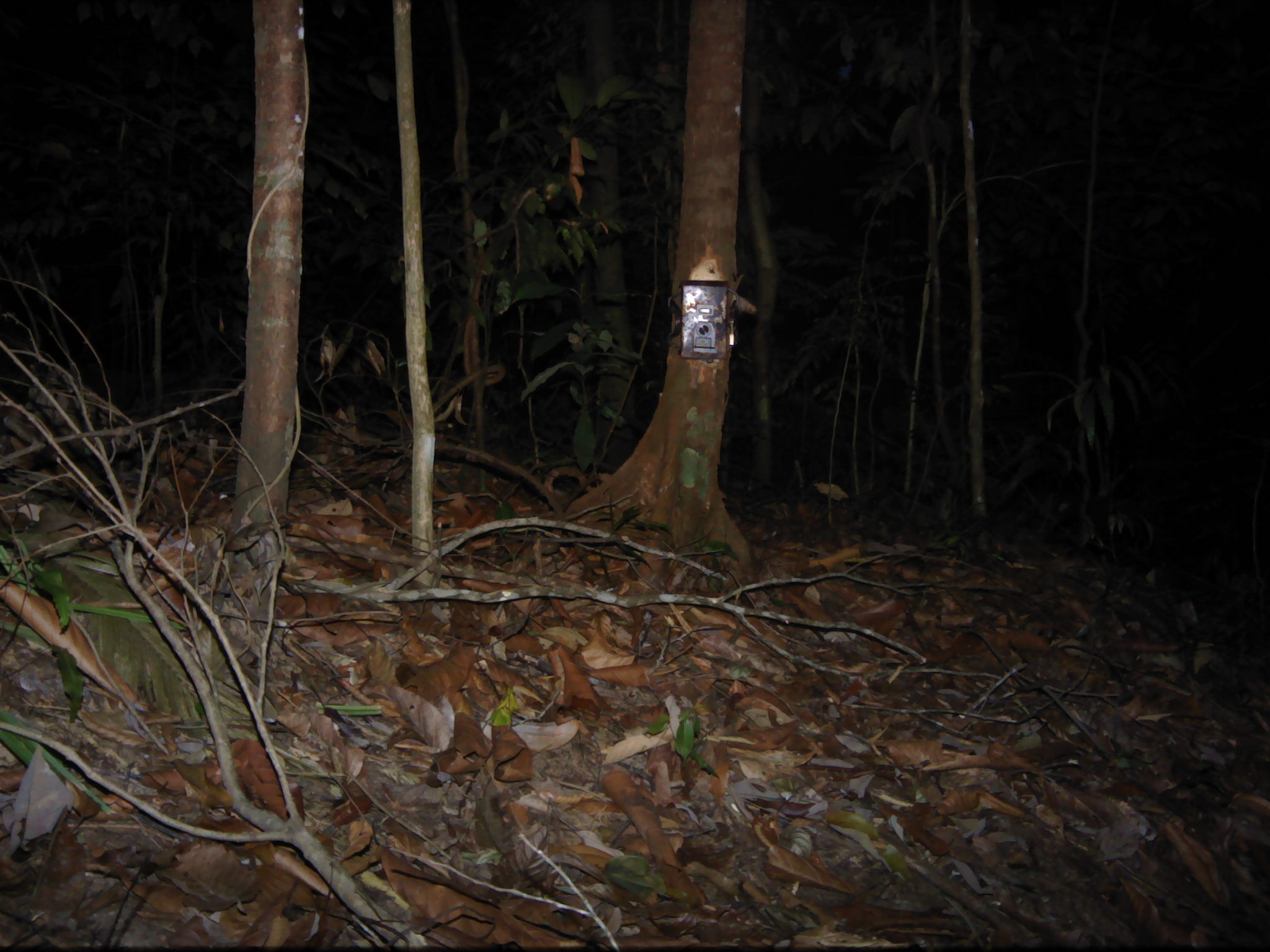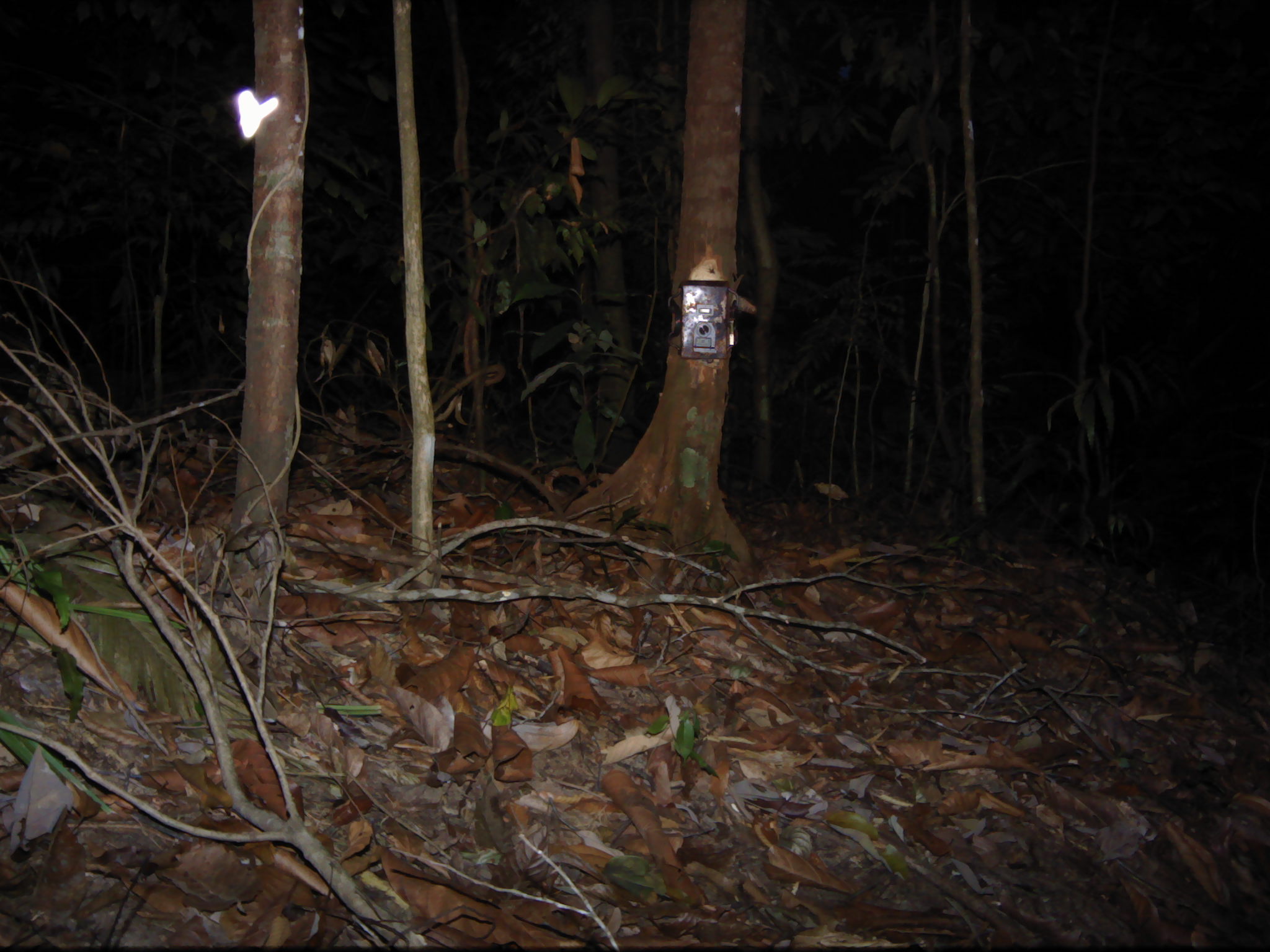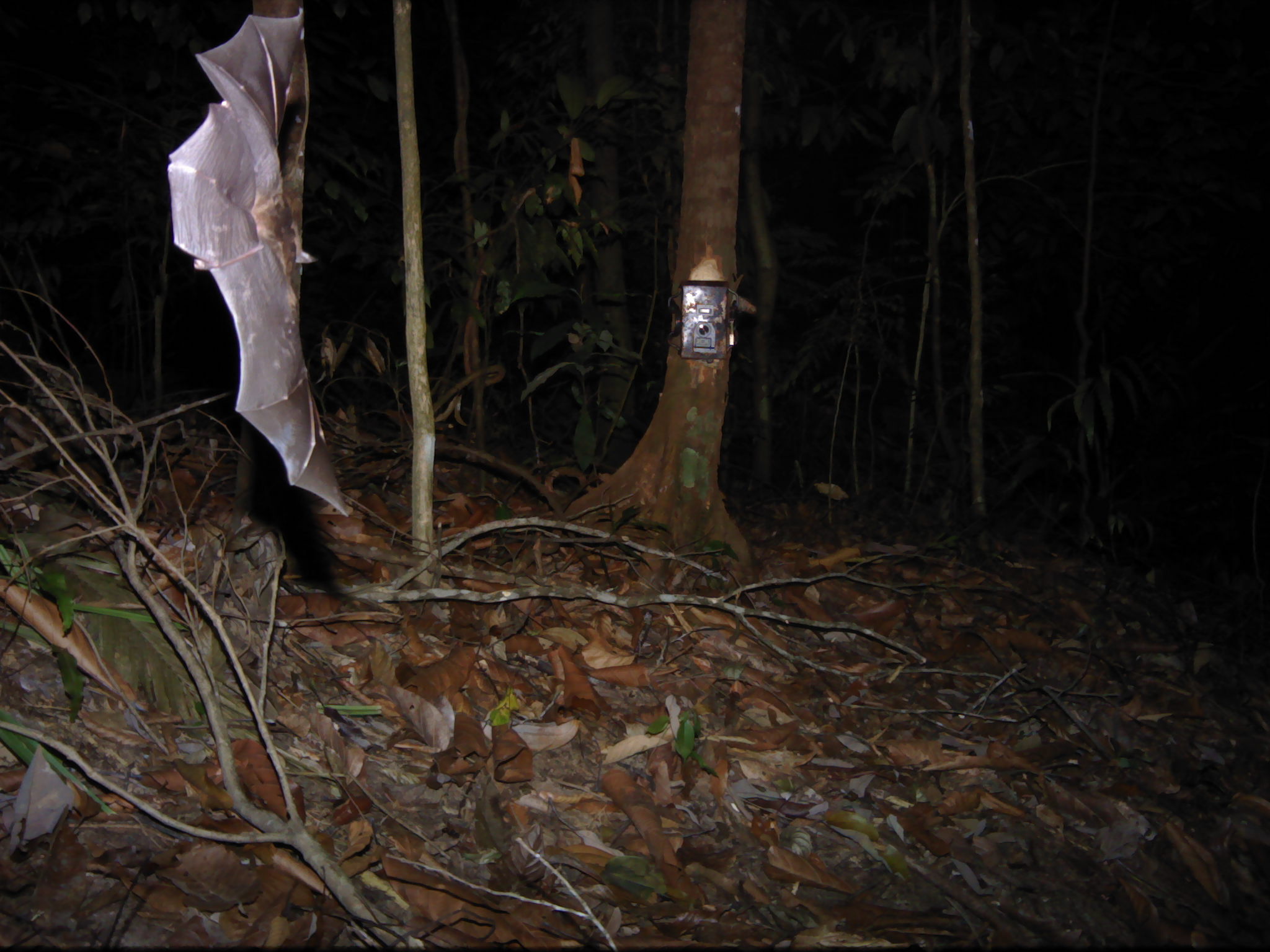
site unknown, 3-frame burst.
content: unidentified animal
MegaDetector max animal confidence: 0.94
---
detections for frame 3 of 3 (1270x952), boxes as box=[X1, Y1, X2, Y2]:
unknown: box=[165, 0, 345, 517]